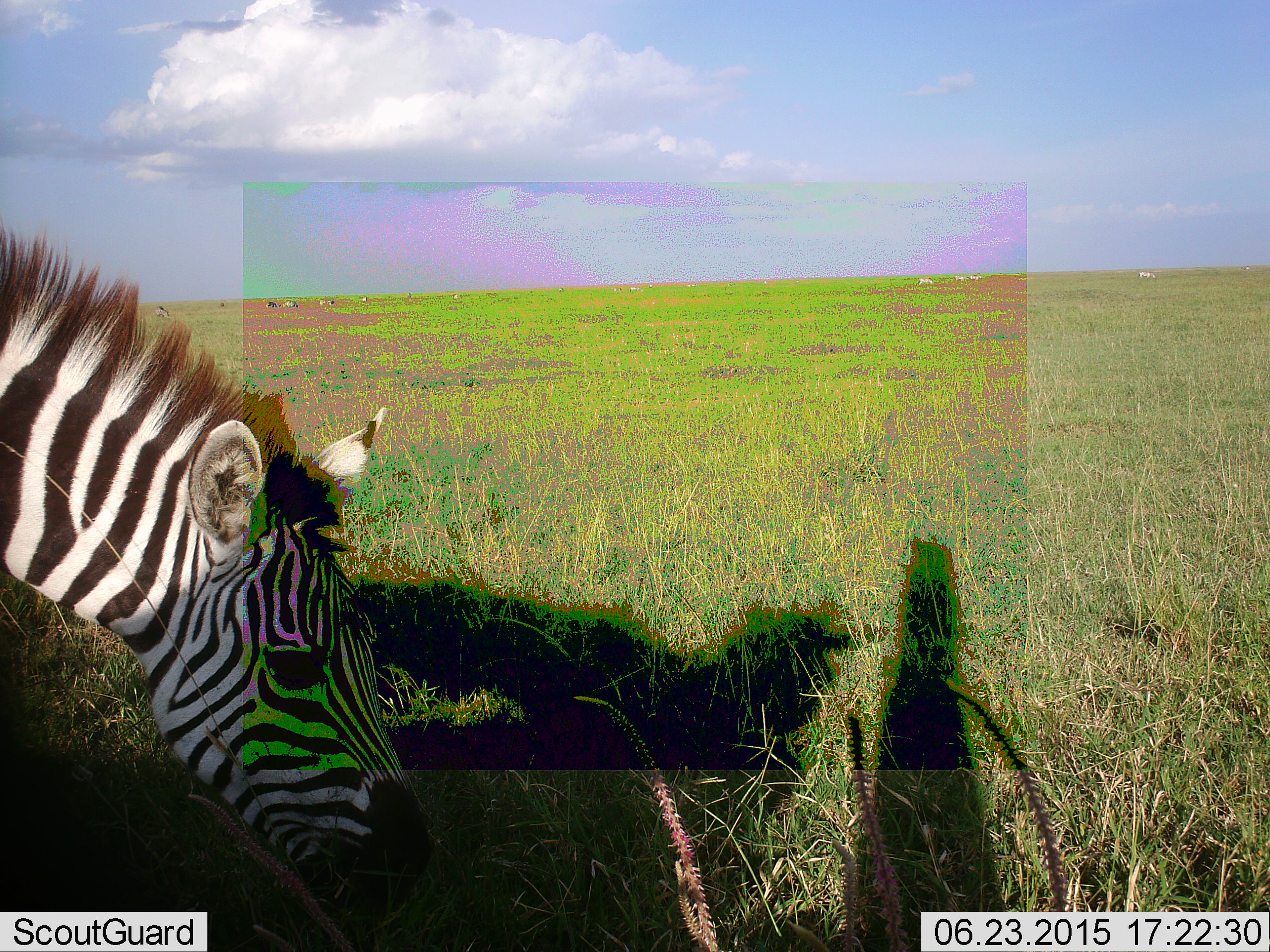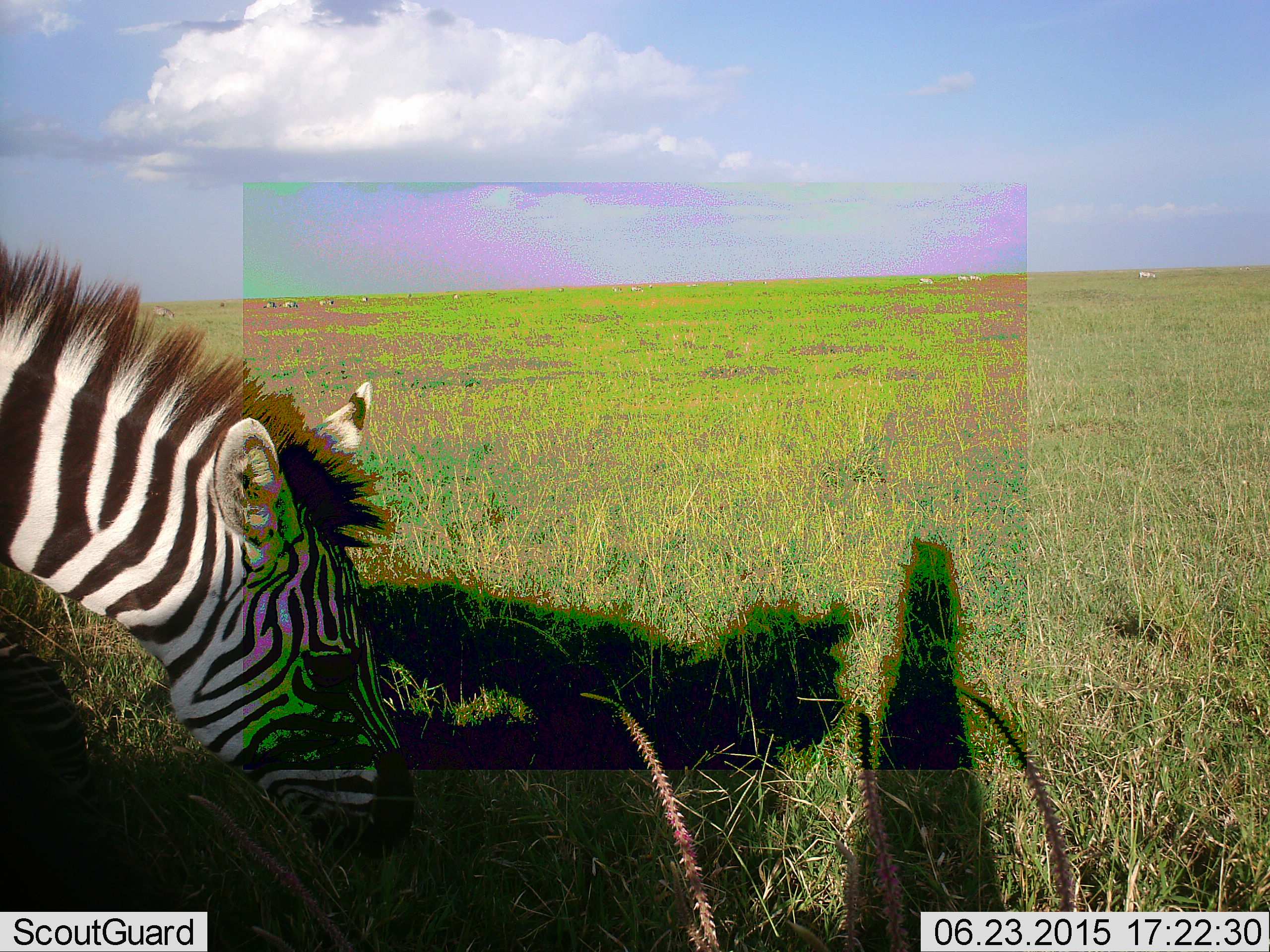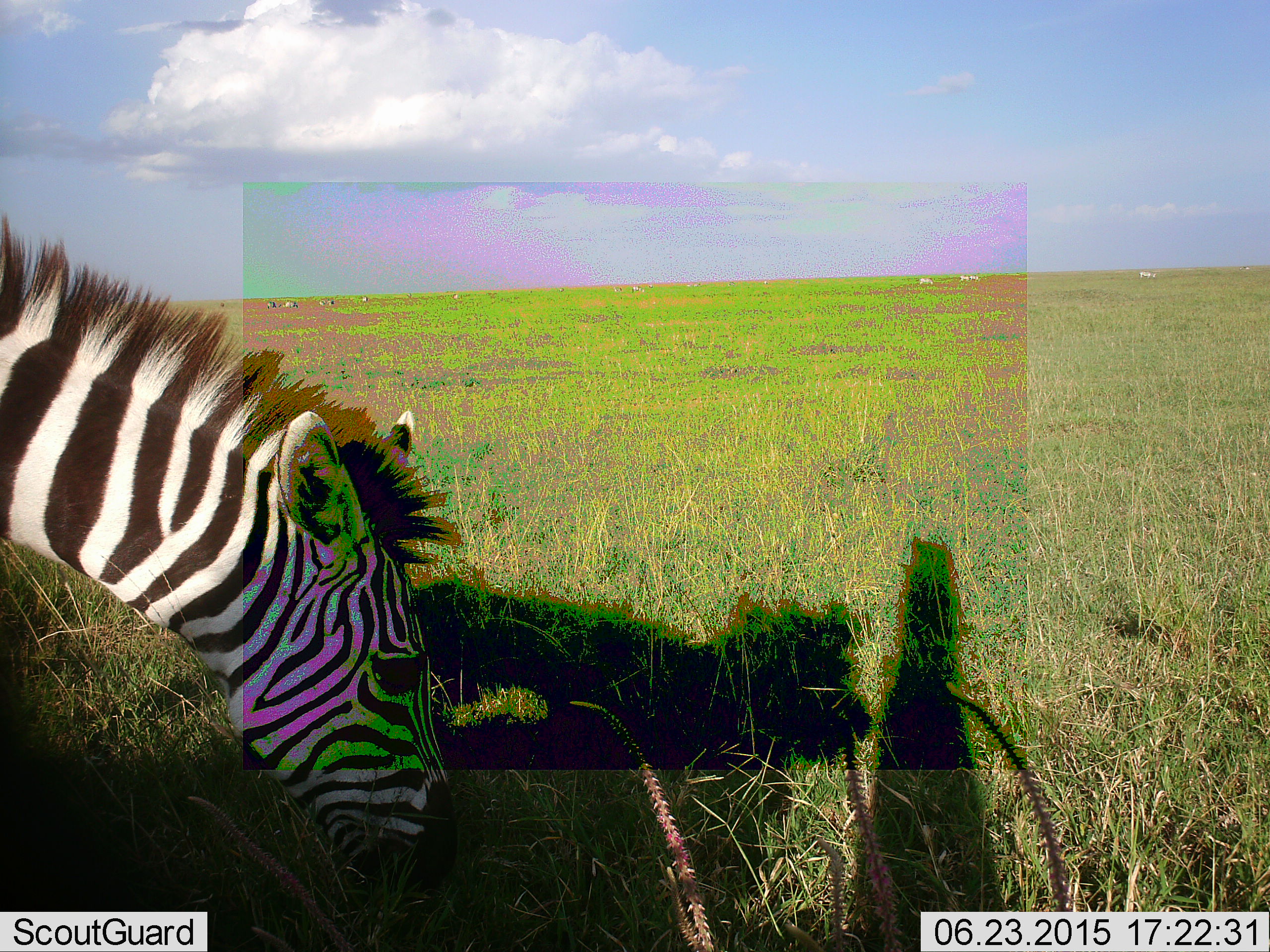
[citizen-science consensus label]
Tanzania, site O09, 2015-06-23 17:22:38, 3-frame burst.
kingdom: Animalia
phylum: Chordata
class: Mammalia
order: Perissodactyla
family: Equidae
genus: Equus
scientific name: Equus quagga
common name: plains zebra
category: zebra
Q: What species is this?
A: Zebra (plains zebra) (Equus quagga).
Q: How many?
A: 1.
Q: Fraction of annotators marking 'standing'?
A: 40%.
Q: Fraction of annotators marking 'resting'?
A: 0%.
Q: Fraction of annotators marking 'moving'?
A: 0%.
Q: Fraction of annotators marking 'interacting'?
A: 0%.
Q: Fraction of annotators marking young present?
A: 0%.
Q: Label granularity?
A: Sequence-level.